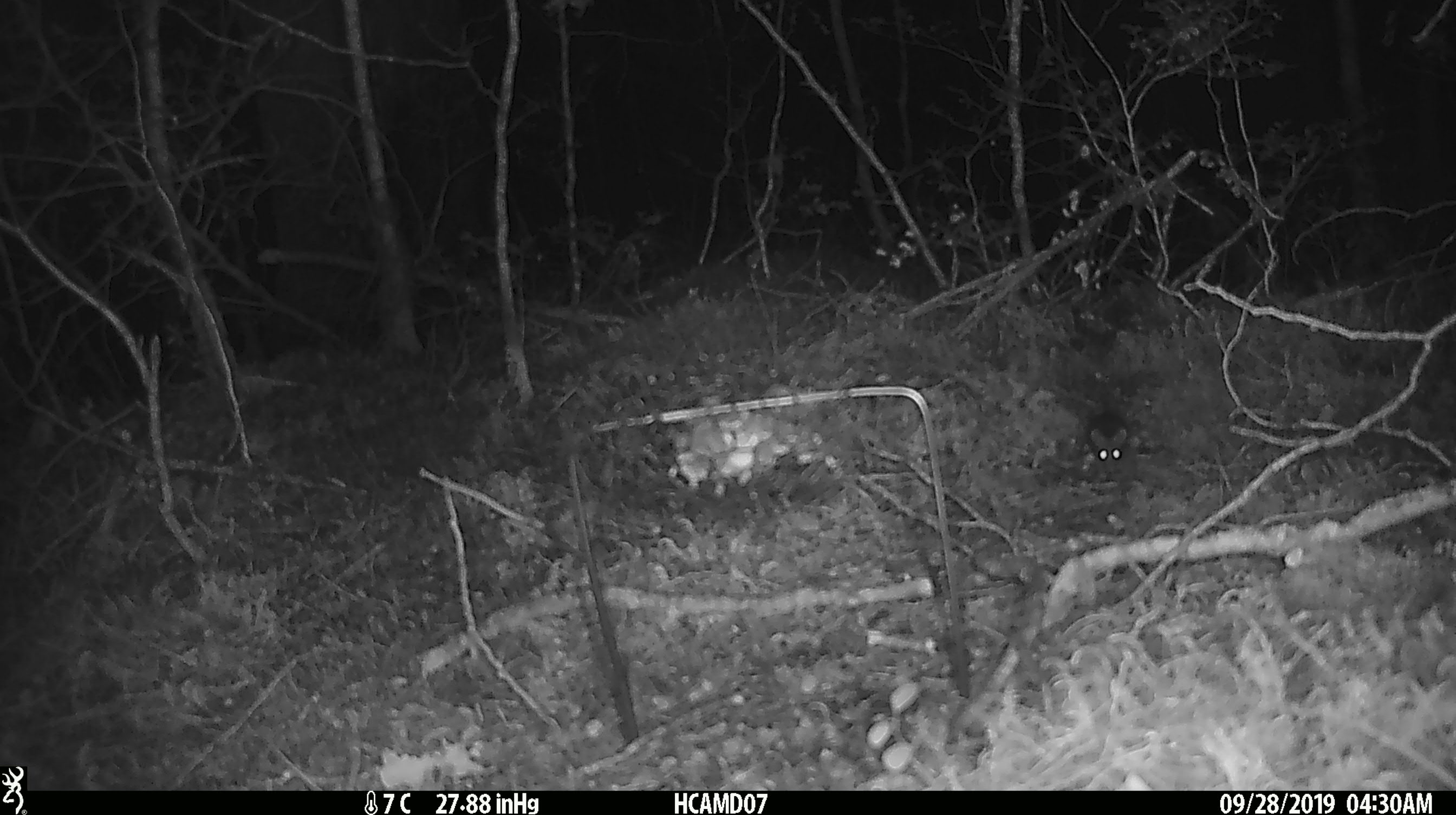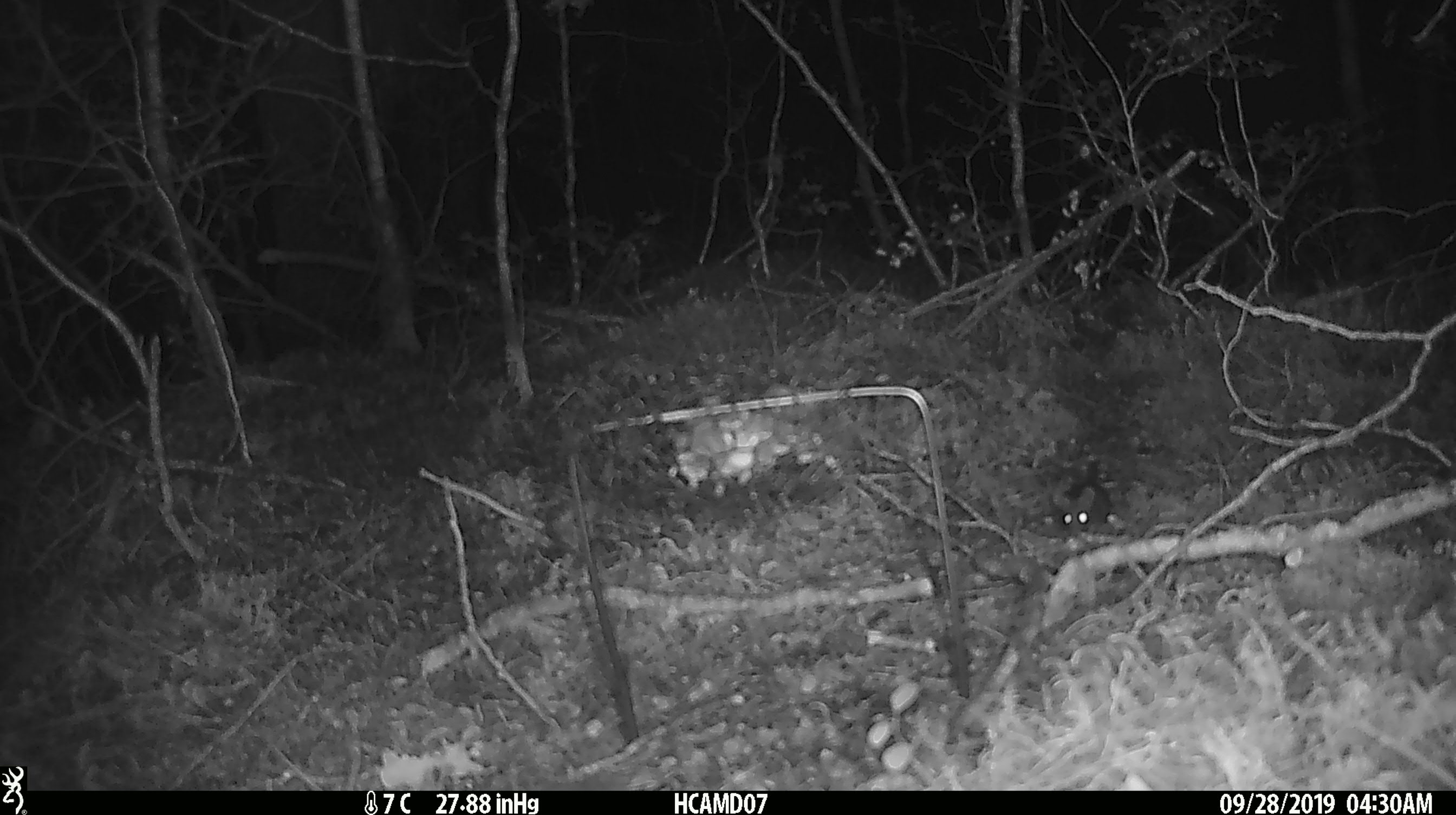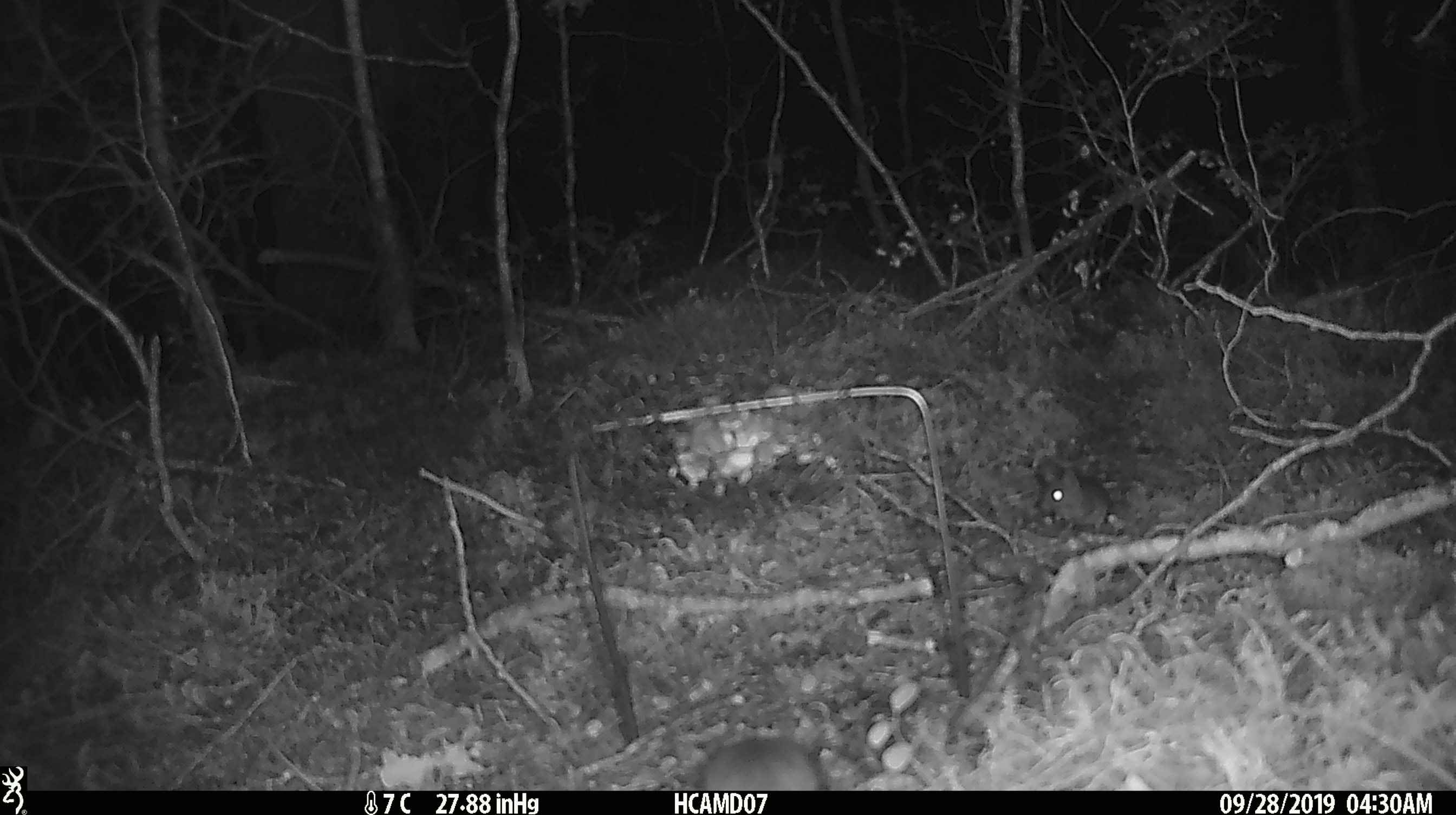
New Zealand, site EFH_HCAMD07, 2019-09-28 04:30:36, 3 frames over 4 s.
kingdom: Animalia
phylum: Chordata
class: Mammalia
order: Rodentia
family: Muridae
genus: Mus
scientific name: Mus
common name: mouse